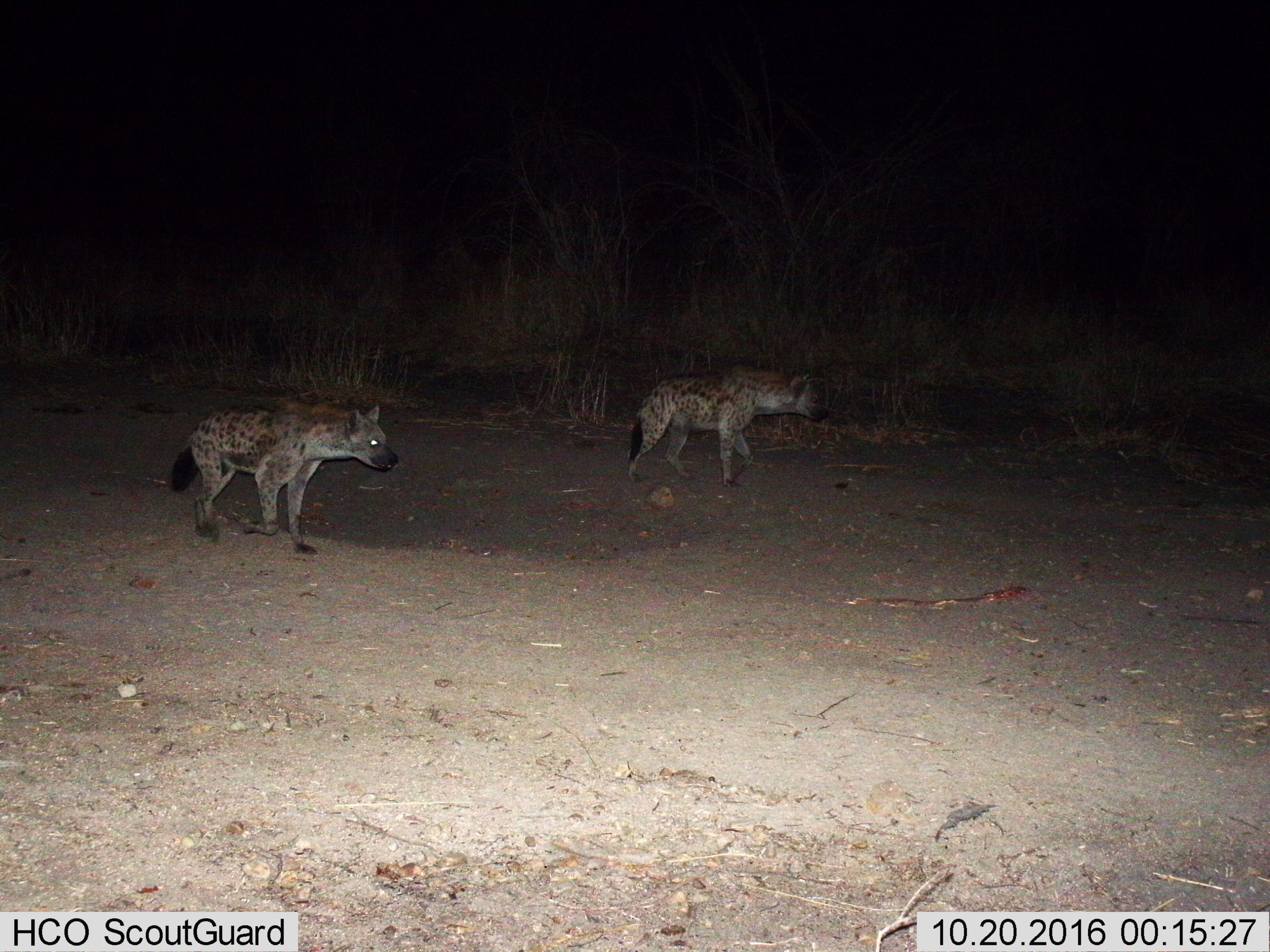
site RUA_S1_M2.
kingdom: Animalia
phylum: Chordata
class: Mammalia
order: Carnivora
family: Hyaenidae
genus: Crocuta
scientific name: Crocuta crocuta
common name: spotted hyena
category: hyenaspotted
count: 2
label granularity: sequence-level